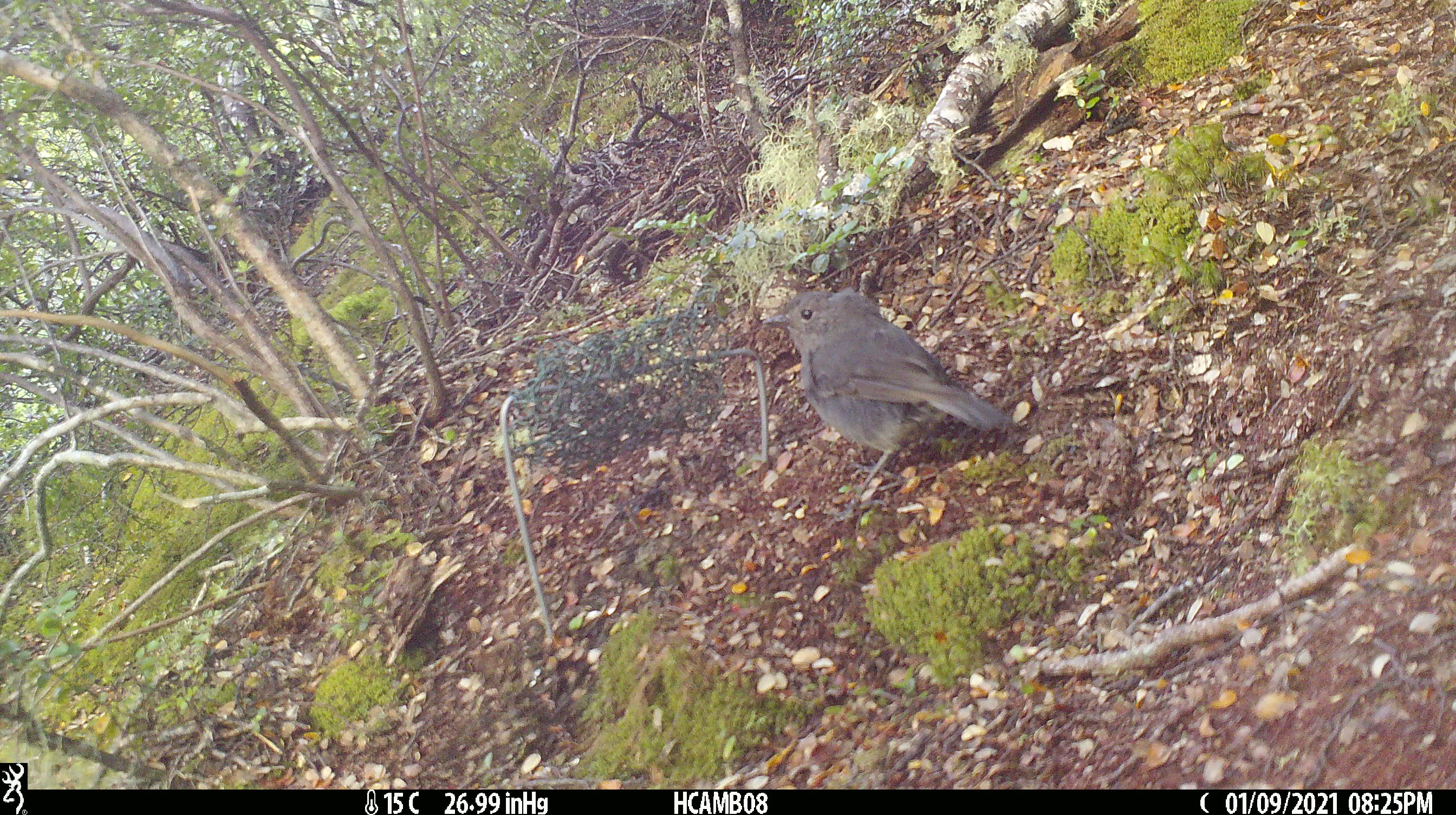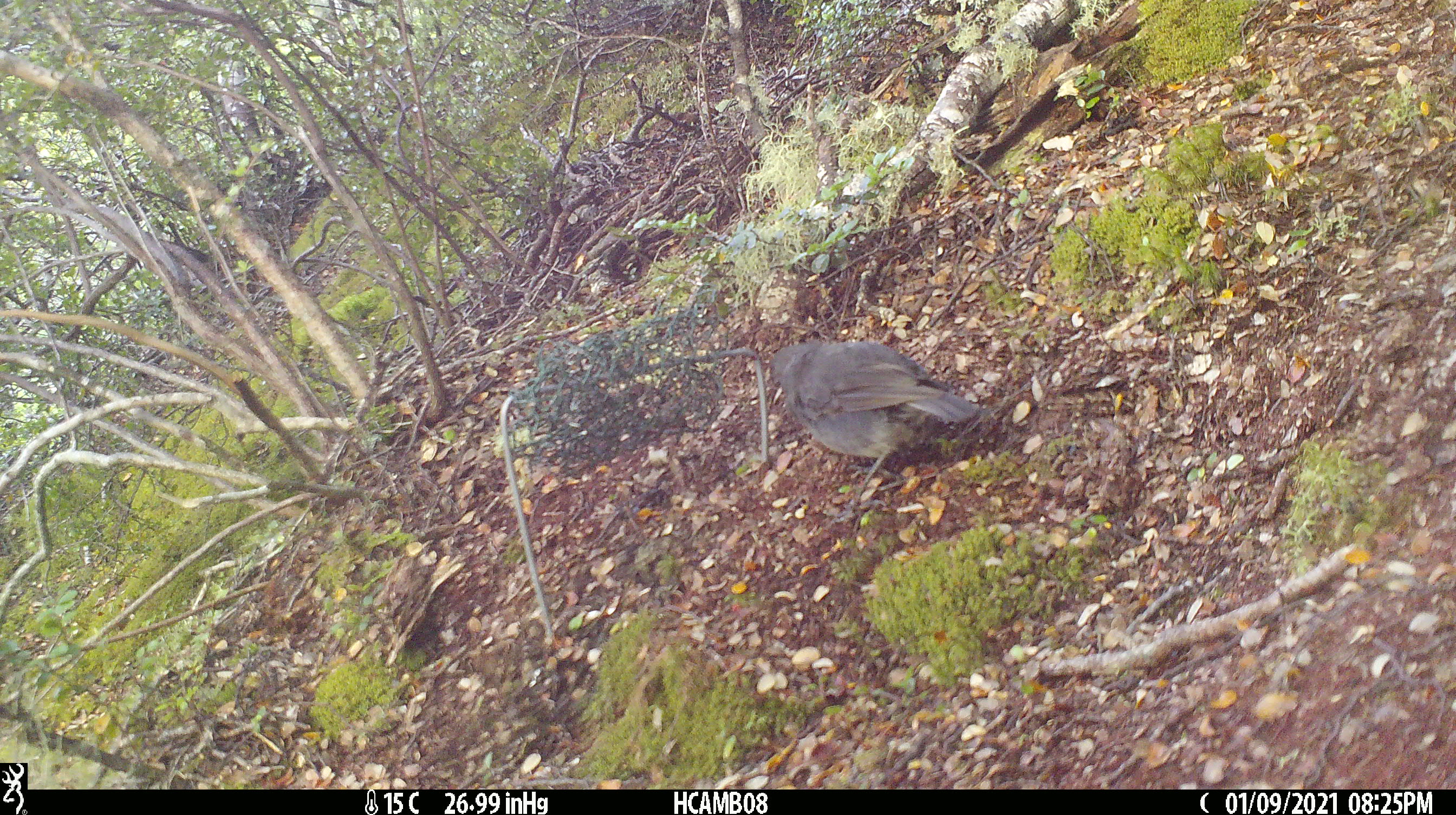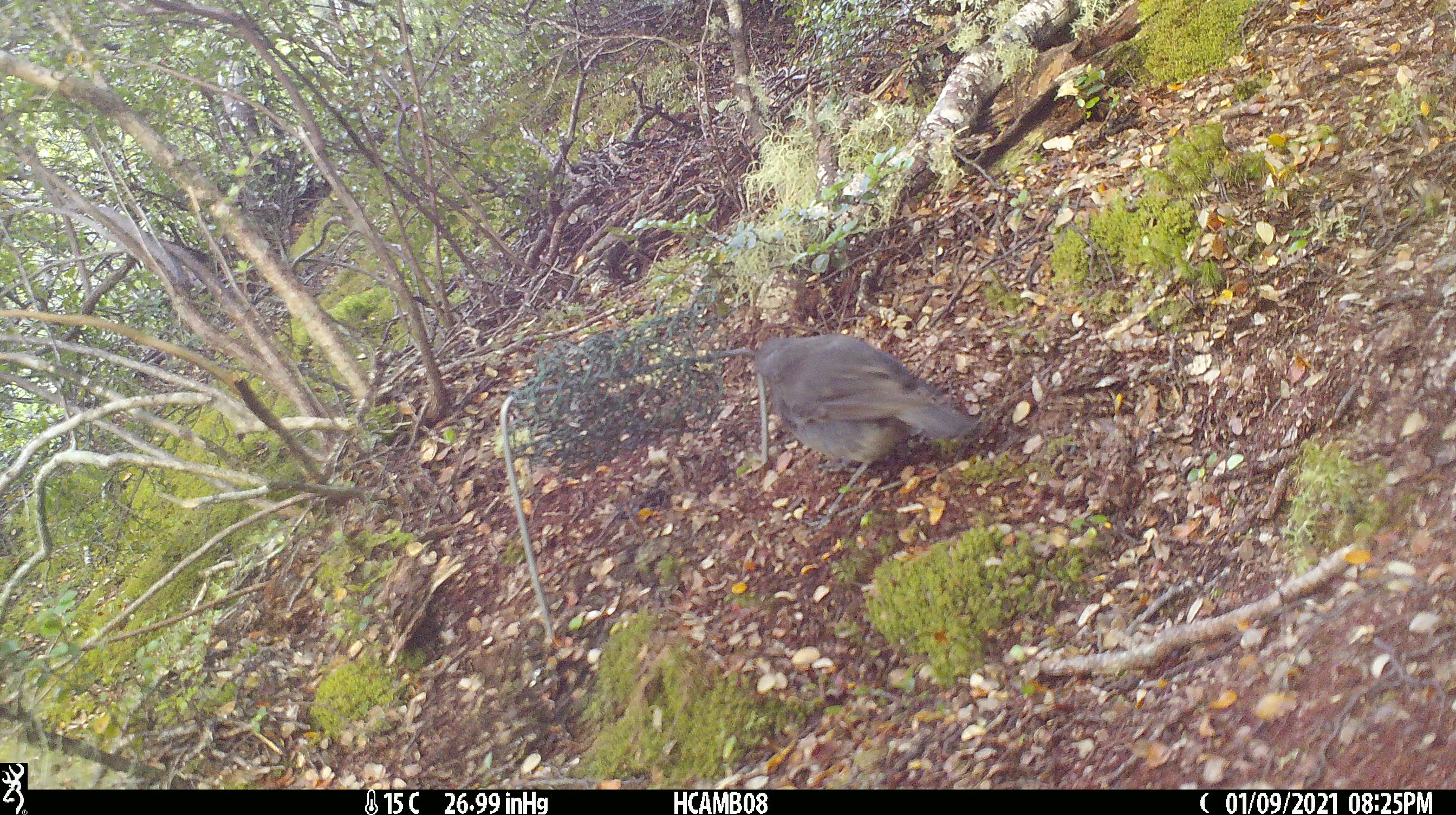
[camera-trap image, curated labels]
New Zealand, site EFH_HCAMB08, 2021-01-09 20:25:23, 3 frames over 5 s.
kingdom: Animalia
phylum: Chordata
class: Aves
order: Passeriformes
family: Petroicidae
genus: Petroica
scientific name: Petroica australis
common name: new zealand robin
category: robin